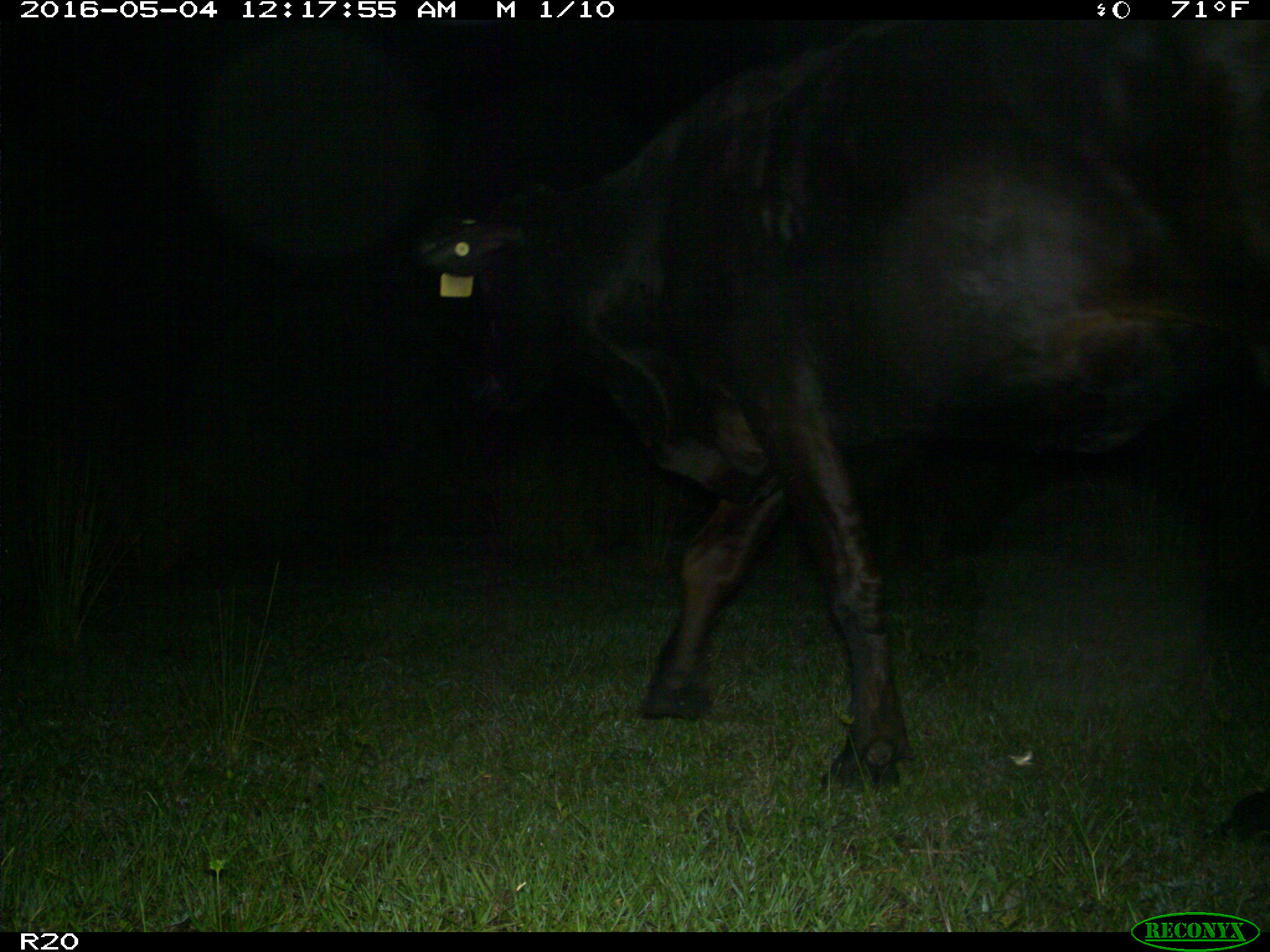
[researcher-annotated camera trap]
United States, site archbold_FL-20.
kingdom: Animalia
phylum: Chordata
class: Mammalia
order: Artiodactyla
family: Bovidae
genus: Bos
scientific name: Bos taurus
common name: domestic cow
Bos taurus (domestic cow).